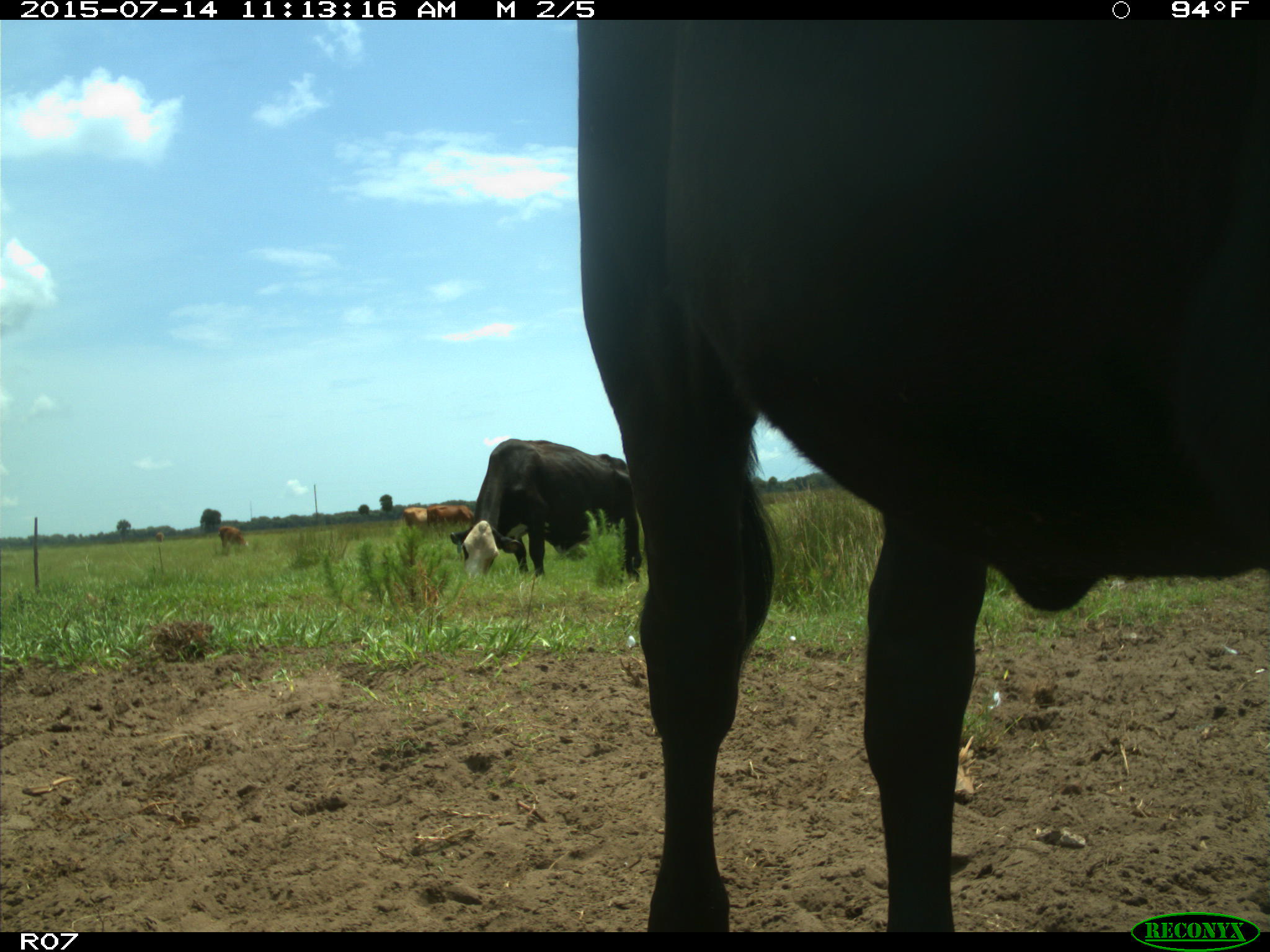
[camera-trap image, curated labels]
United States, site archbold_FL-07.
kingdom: Animalia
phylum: Chordata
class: Mammalia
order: Artiodactyla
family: Bovidae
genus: Bos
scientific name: Bos taurus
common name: domestic cow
Bos taurus (domestic cow).